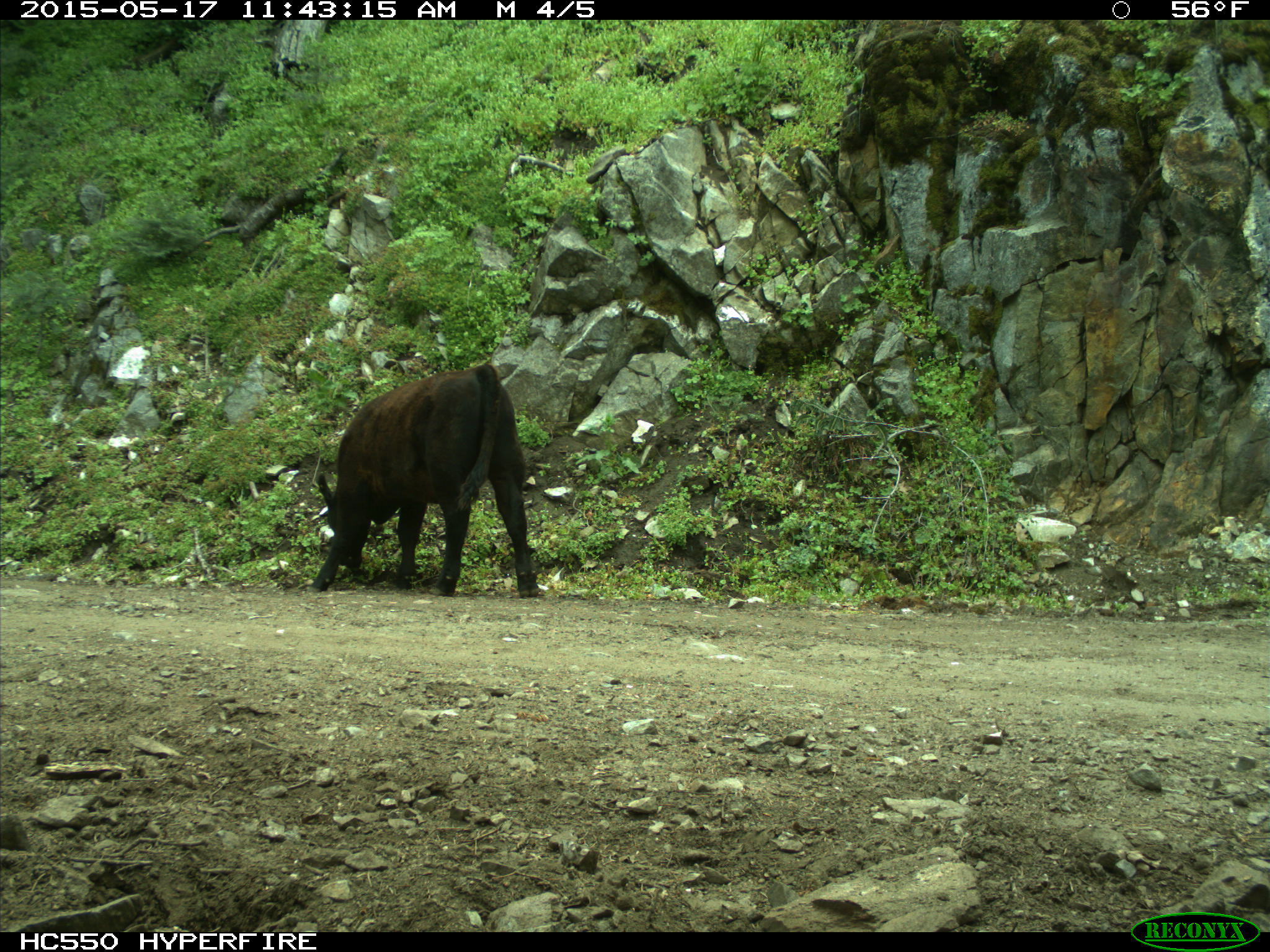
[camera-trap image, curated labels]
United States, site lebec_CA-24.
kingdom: Animalia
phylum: Chordata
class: Mammalia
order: Artiodactyla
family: Bovidae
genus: Bos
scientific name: Bos taurus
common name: domestic cow